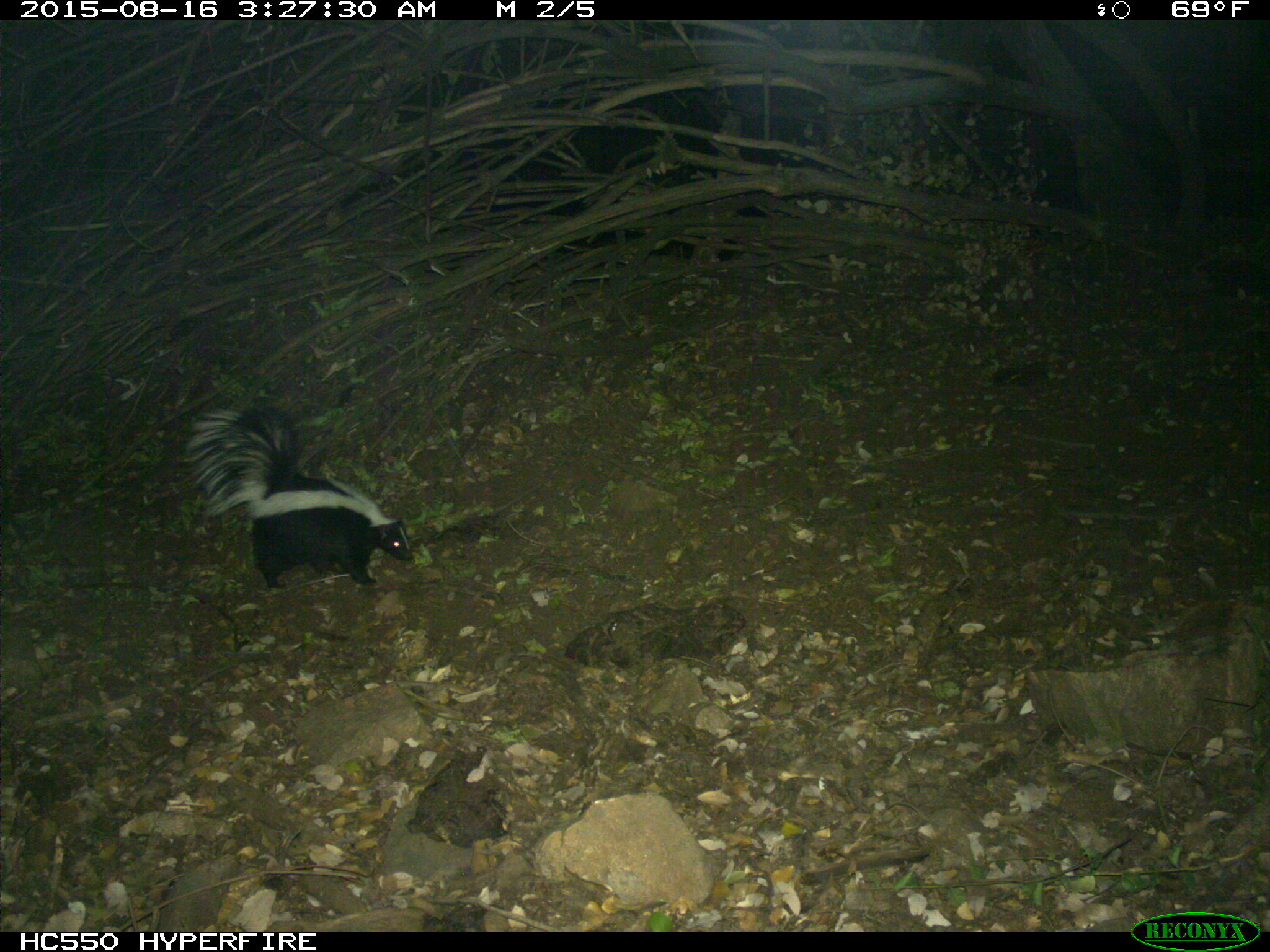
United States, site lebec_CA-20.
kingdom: Animalia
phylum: Chordata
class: Mammalia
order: Carnivora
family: Mephitidae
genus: Mephitis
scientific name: Mephitis mephitis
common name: striped skunk